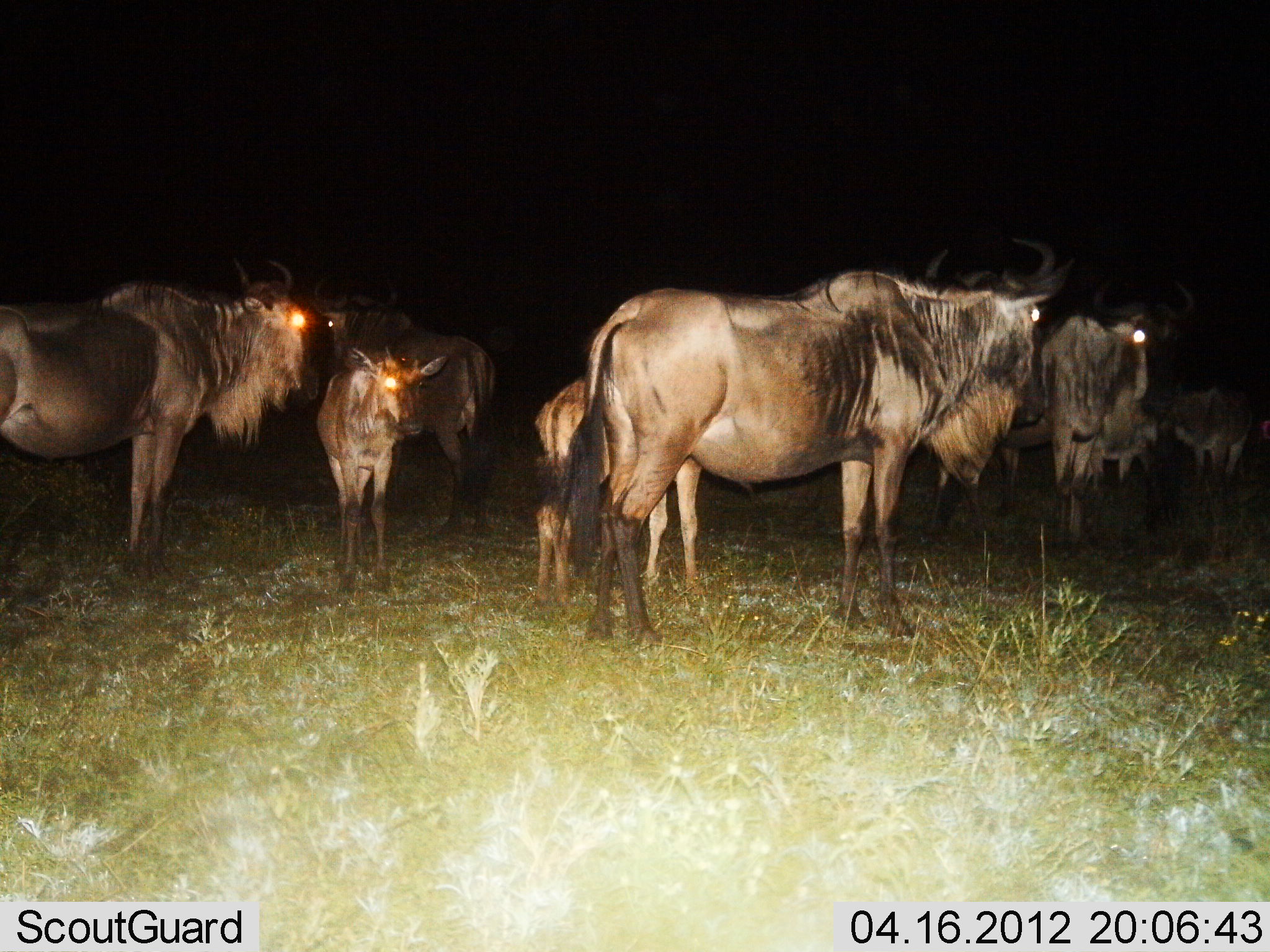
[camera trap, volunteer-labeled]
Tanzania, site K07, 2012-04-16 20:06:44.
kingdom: Animalia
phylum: Chordata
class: Mammalia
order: Artiodactyla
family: Bovidae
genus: Connochaetes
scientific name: Connochaetes taurinus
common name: blue wildebeest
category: wildebeest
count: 8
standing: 100%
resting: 0%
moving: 0%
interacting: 5%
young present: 76%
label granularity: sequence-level